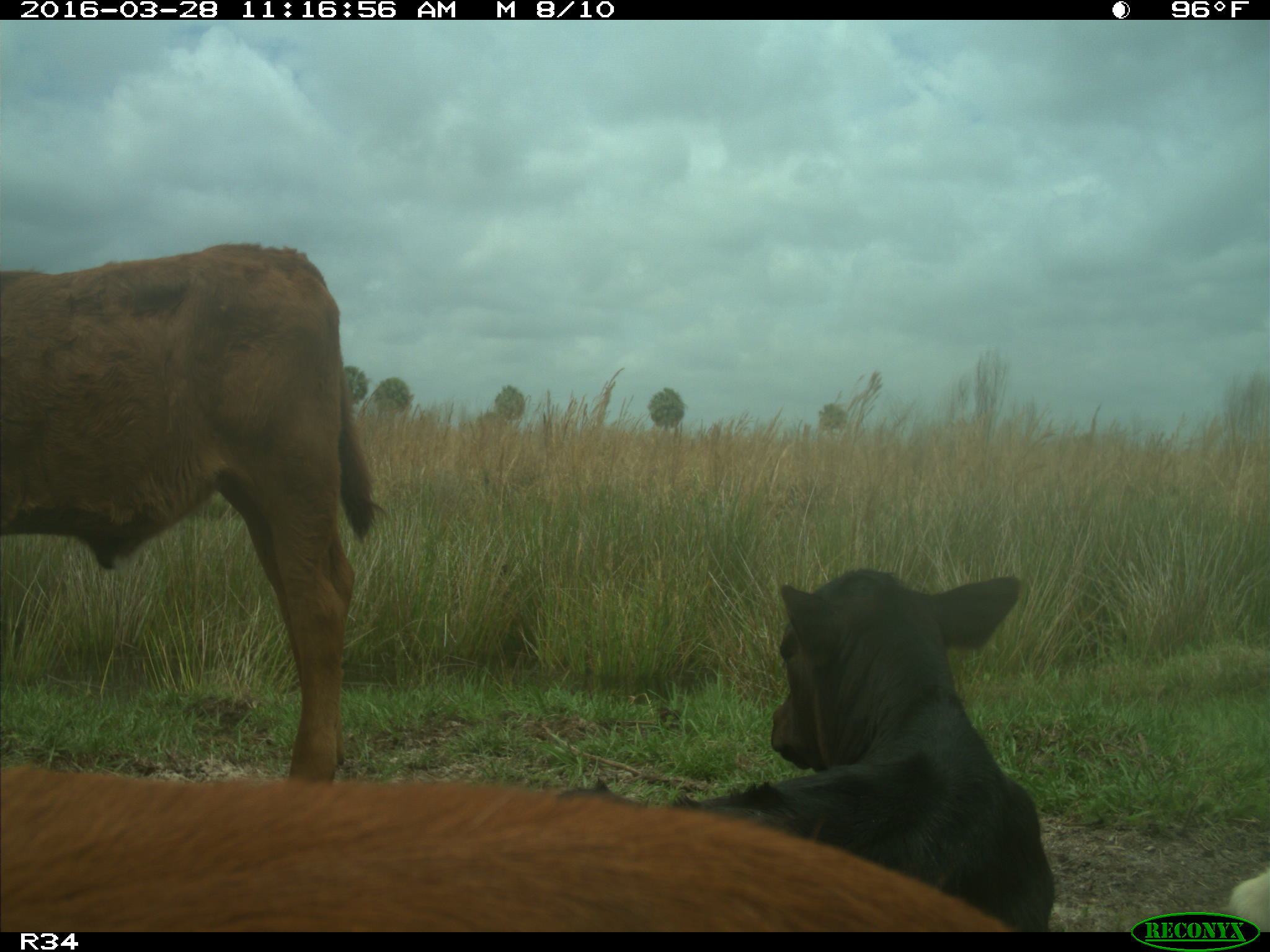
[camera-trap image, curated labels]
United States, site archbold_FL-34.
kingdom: Animalia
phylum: Chordata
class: Mammalia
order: Artiodactyla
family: Bovidae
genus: Bos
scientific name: Bos taurus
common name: domestic cow